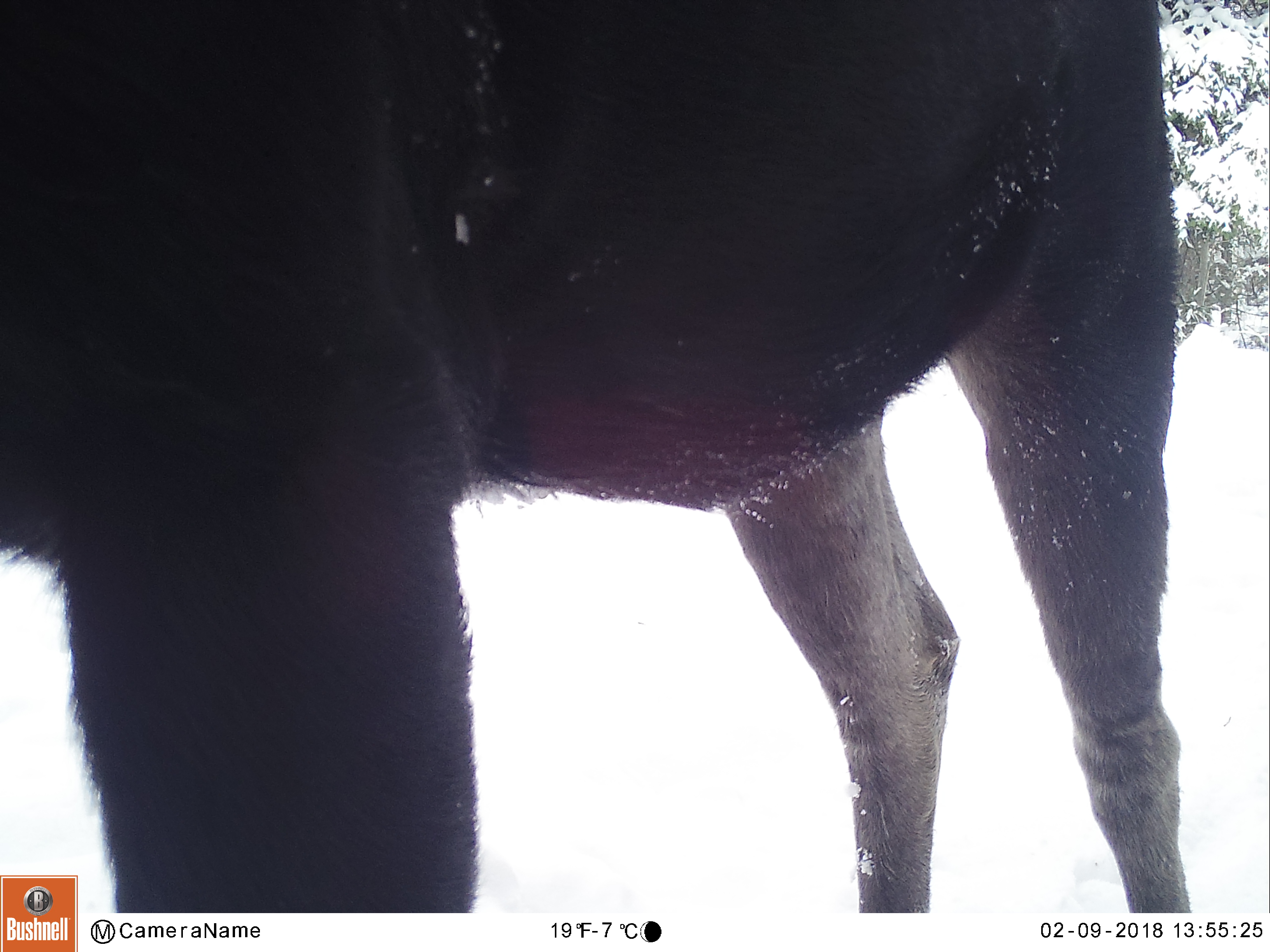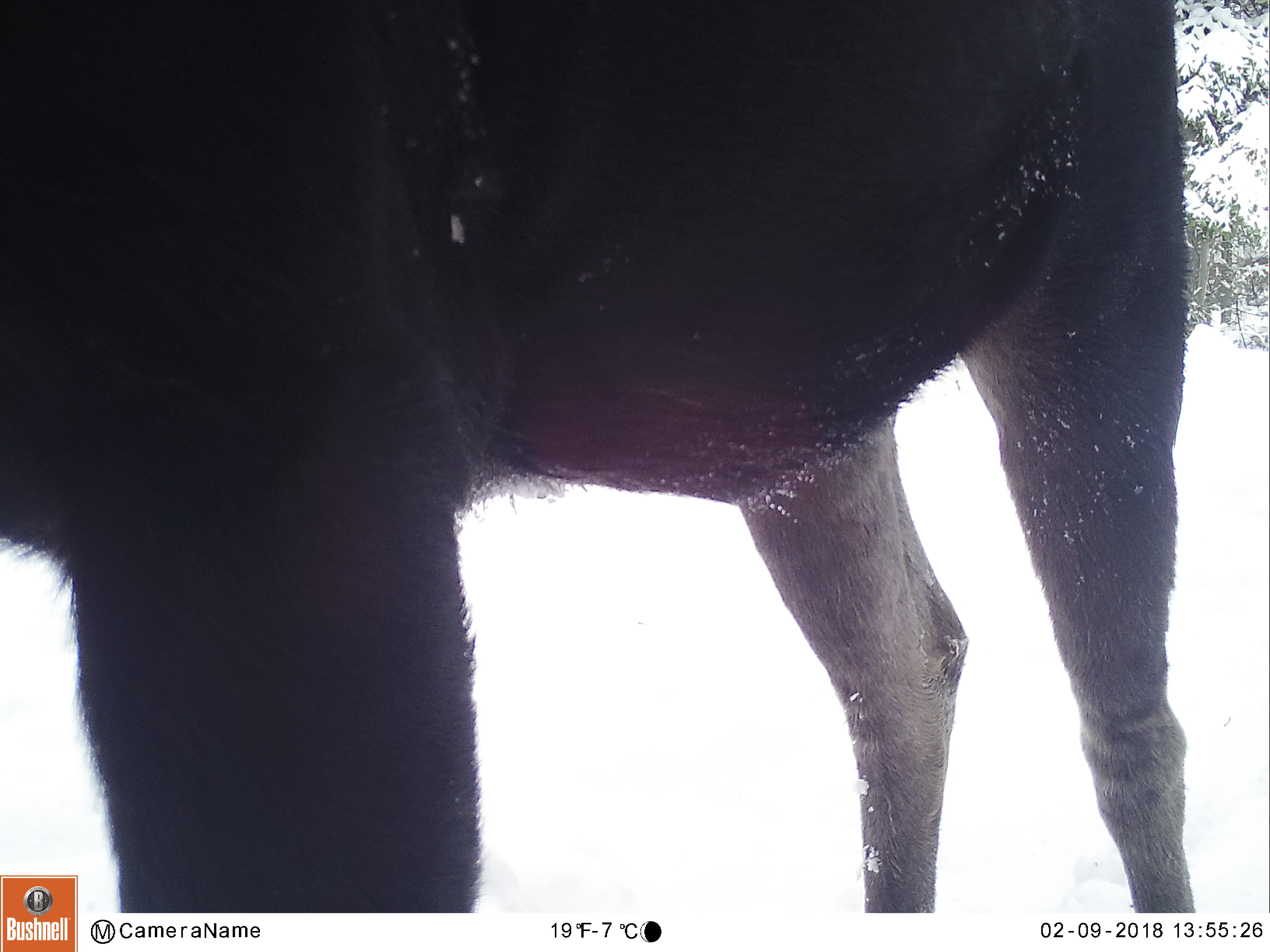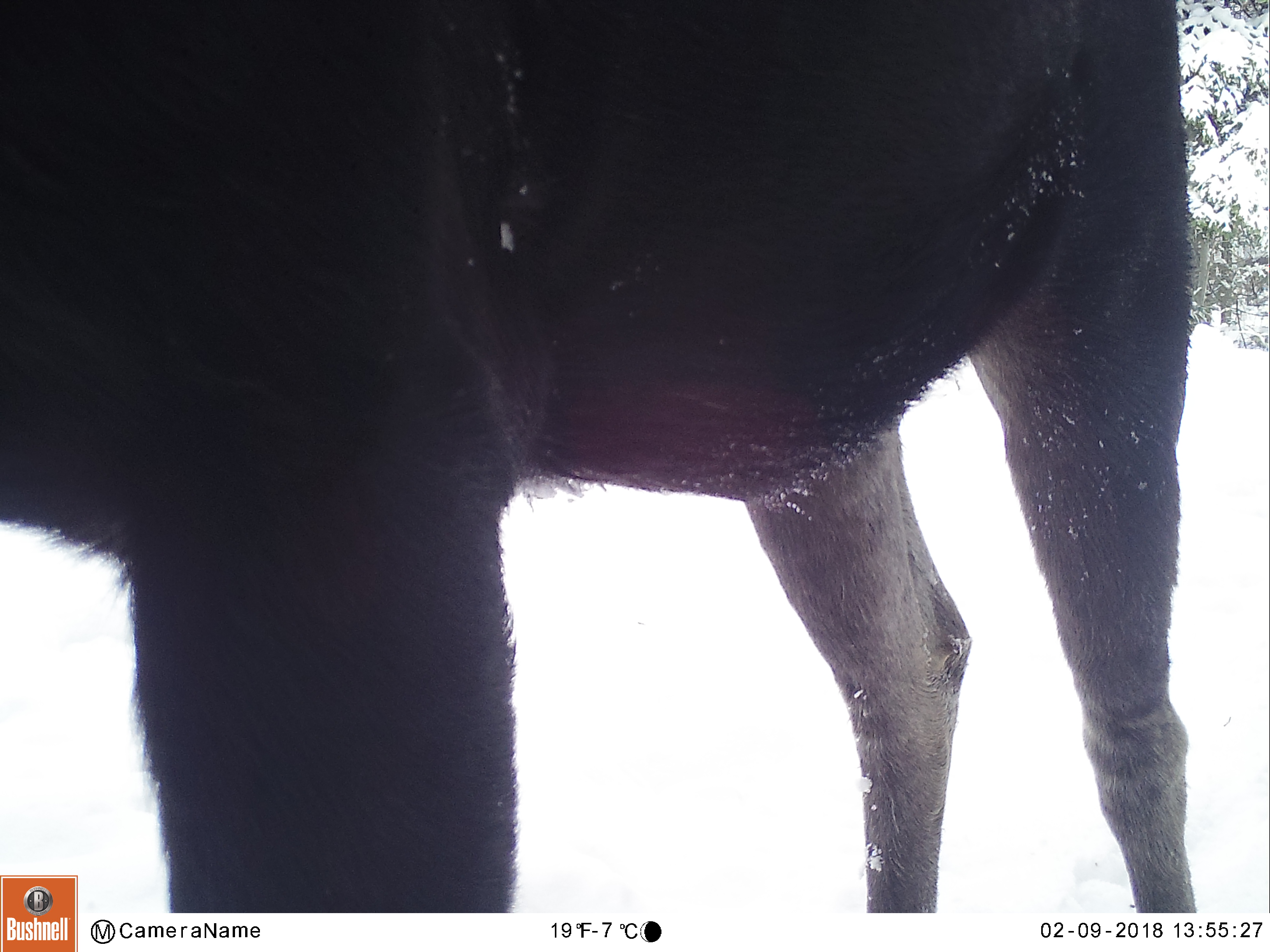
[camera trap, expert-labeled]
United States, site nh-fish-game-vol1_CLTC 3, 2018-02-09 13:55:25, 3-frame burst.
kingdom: Animalia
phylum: Chordata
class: Mammalia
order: Artiodactyla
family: Cervidae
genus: Alces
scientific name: Alces alces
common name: moose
Moose (Alces alces).